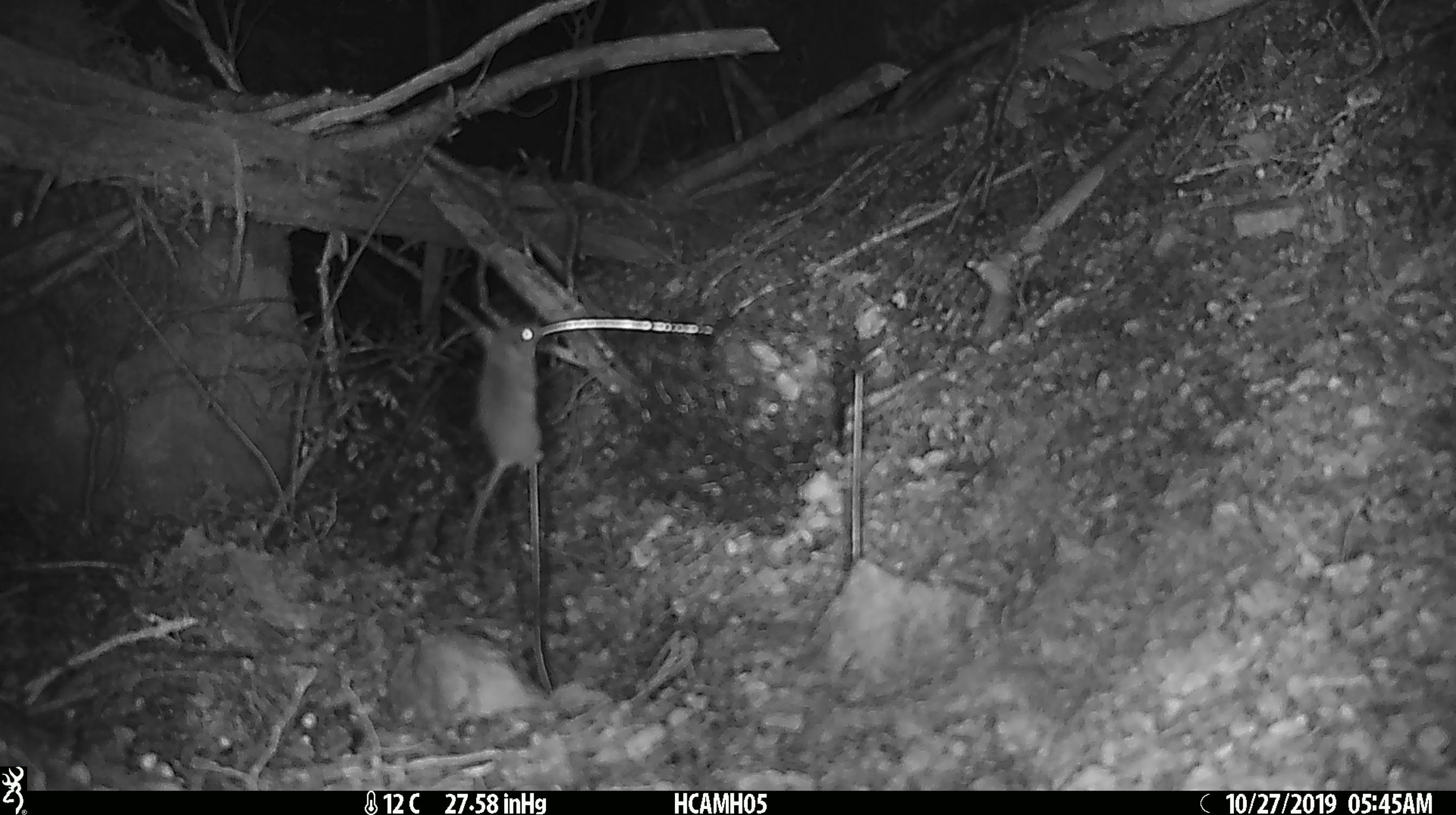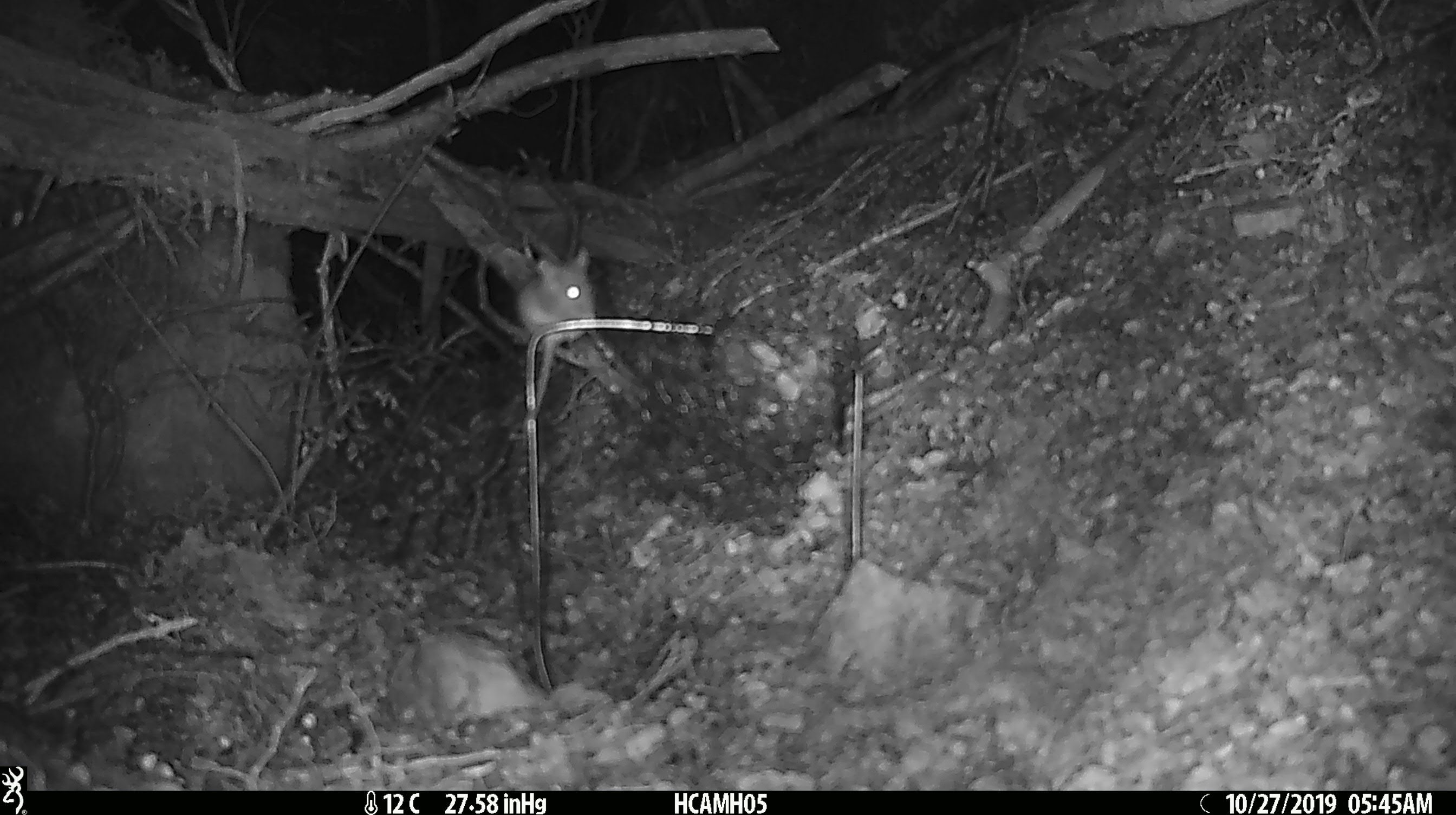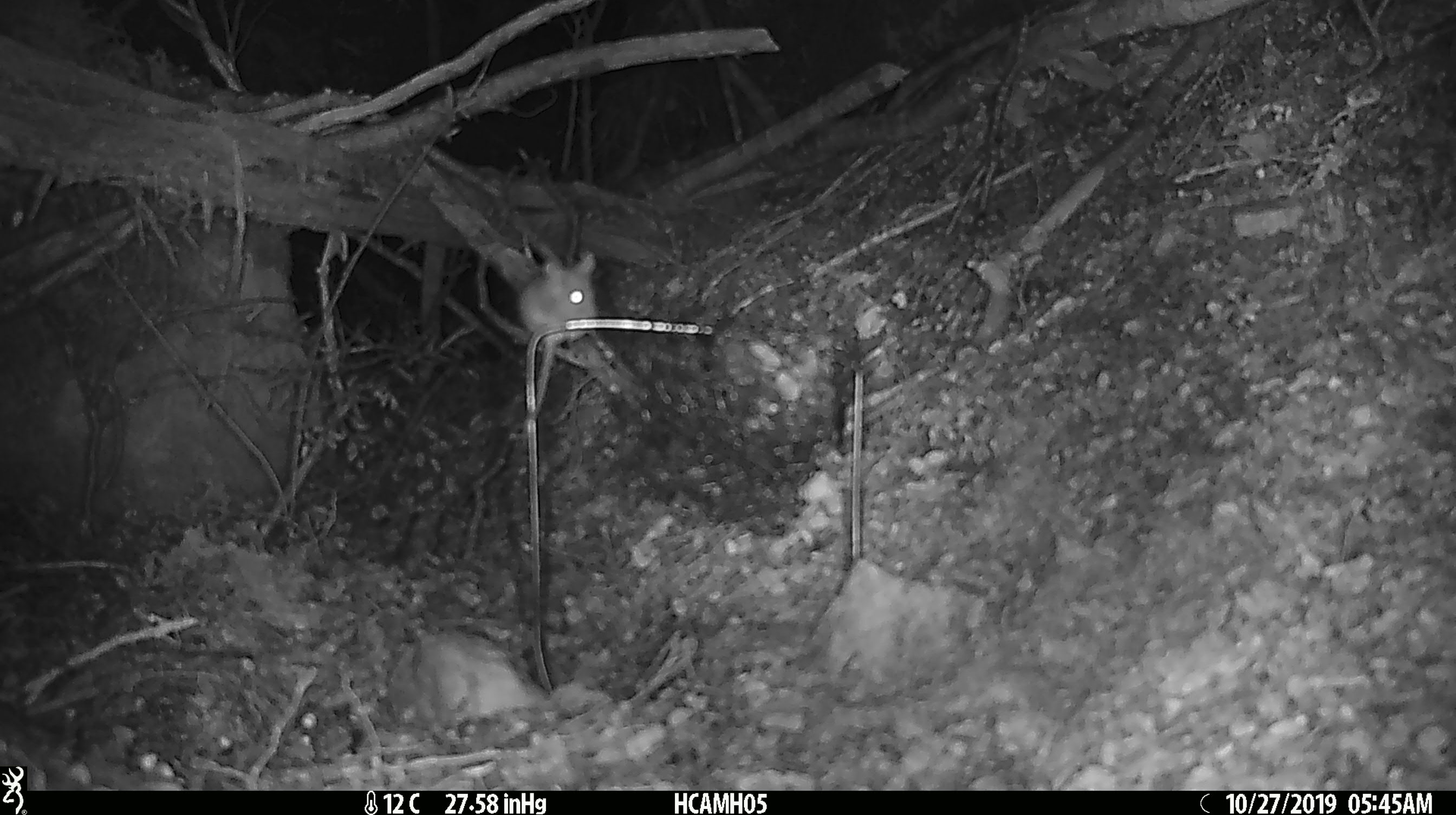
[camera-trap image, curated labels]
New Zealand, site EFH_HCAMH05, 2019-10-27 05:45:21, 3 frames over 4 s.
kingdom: Animalia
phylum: Chordata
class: Mammalia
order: Rodentia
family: Muridae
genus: Mus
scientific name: Mus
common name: mouse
Mouse (Mus).